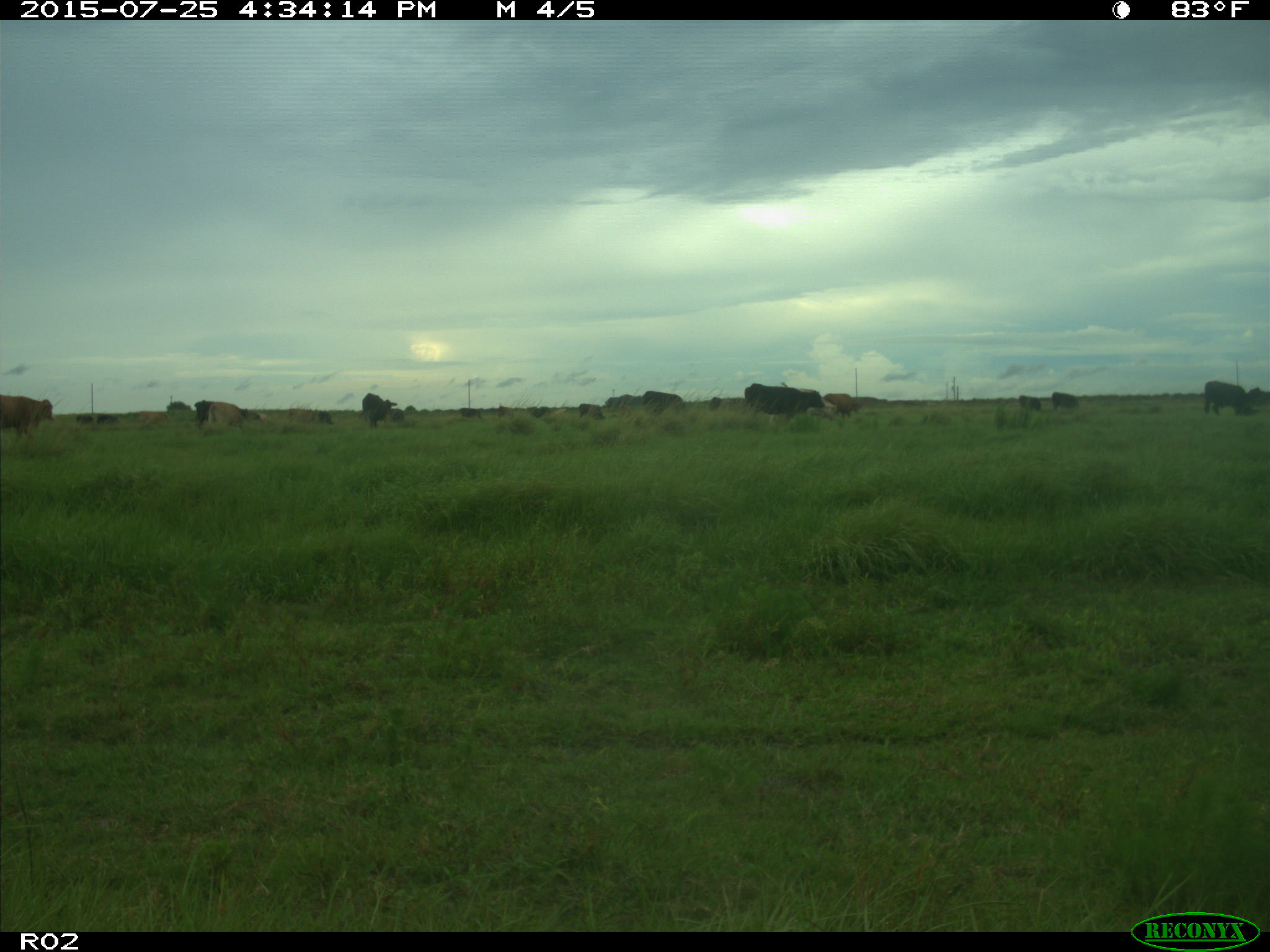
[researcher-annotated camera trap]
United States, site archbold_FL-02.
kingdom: Animalia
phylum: Chordata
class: Mammalia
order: Artiodactyla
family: Bovidae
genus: Bos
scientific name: Bos taurus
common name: domestic cow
Bos taurus (domestic cow).